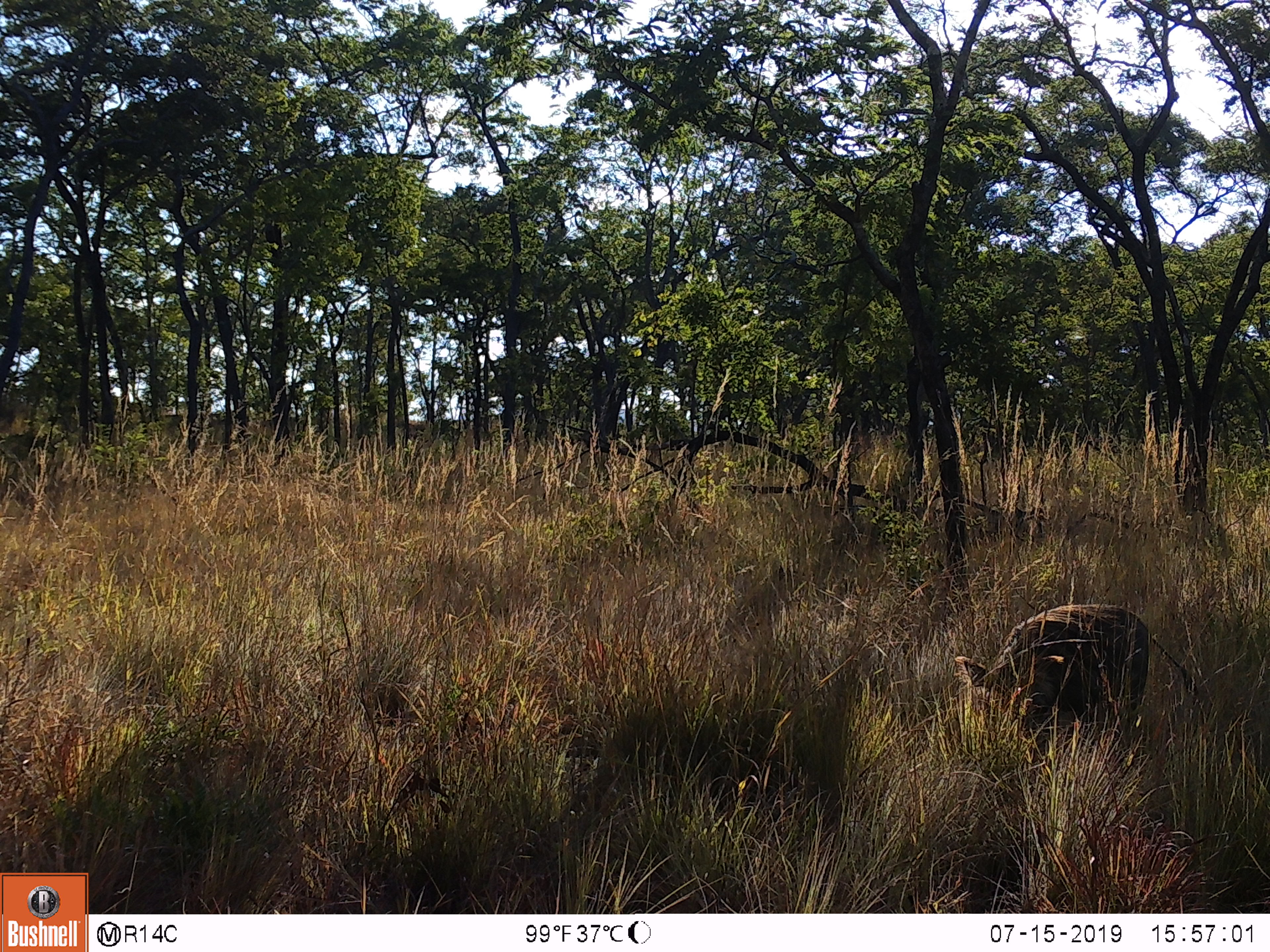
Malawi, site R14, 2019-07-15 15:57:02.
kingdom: Animalia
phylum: Chordata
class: Mammalia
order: Artiodactyla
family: Suidae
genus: Phacochoerus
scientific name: Phacochoerus africanus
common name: common warthog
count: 1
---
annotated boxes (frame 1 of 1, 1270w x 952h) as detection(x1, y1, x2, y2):
common warthog: detection(954, 588, 1204, 738)